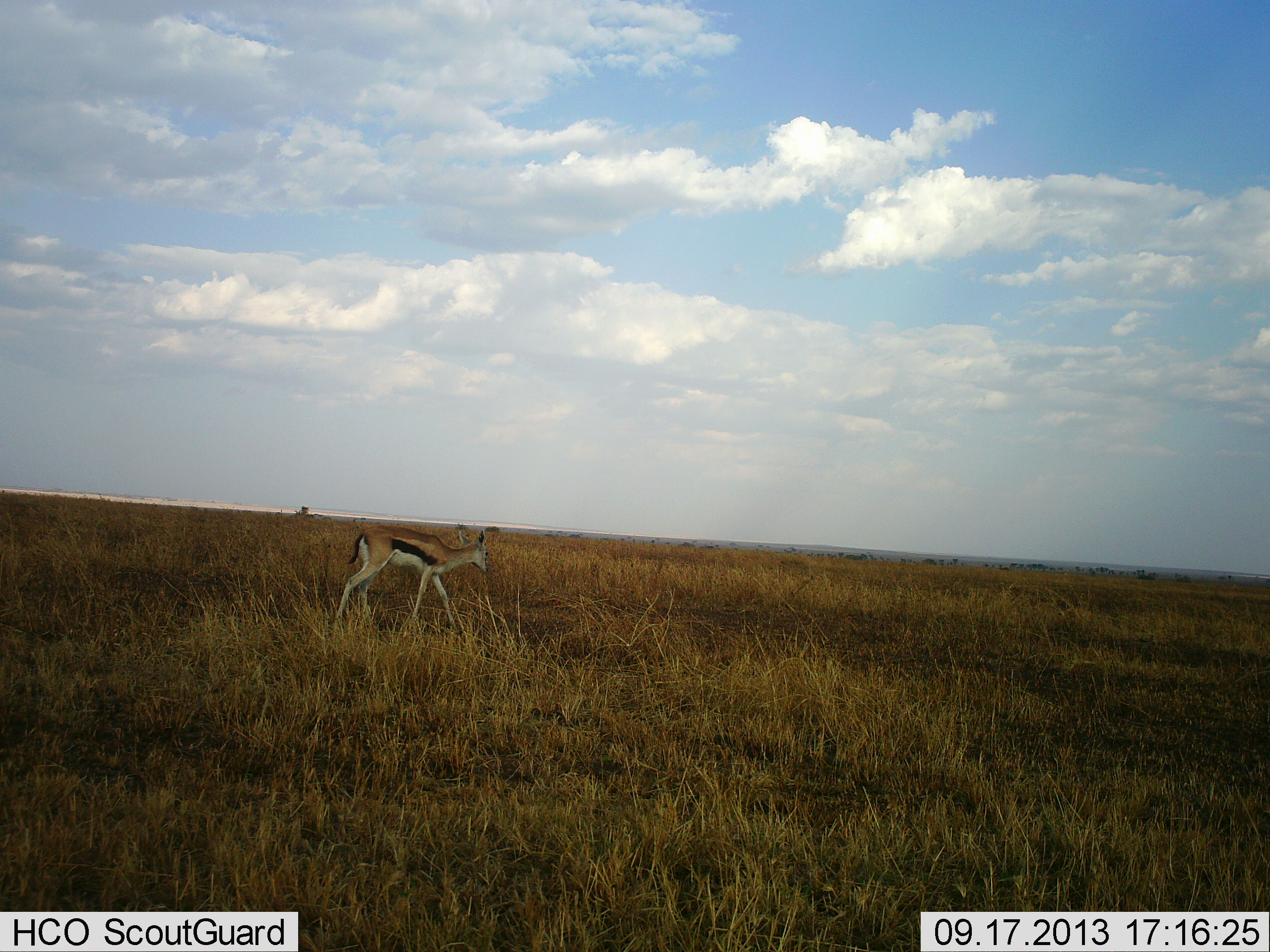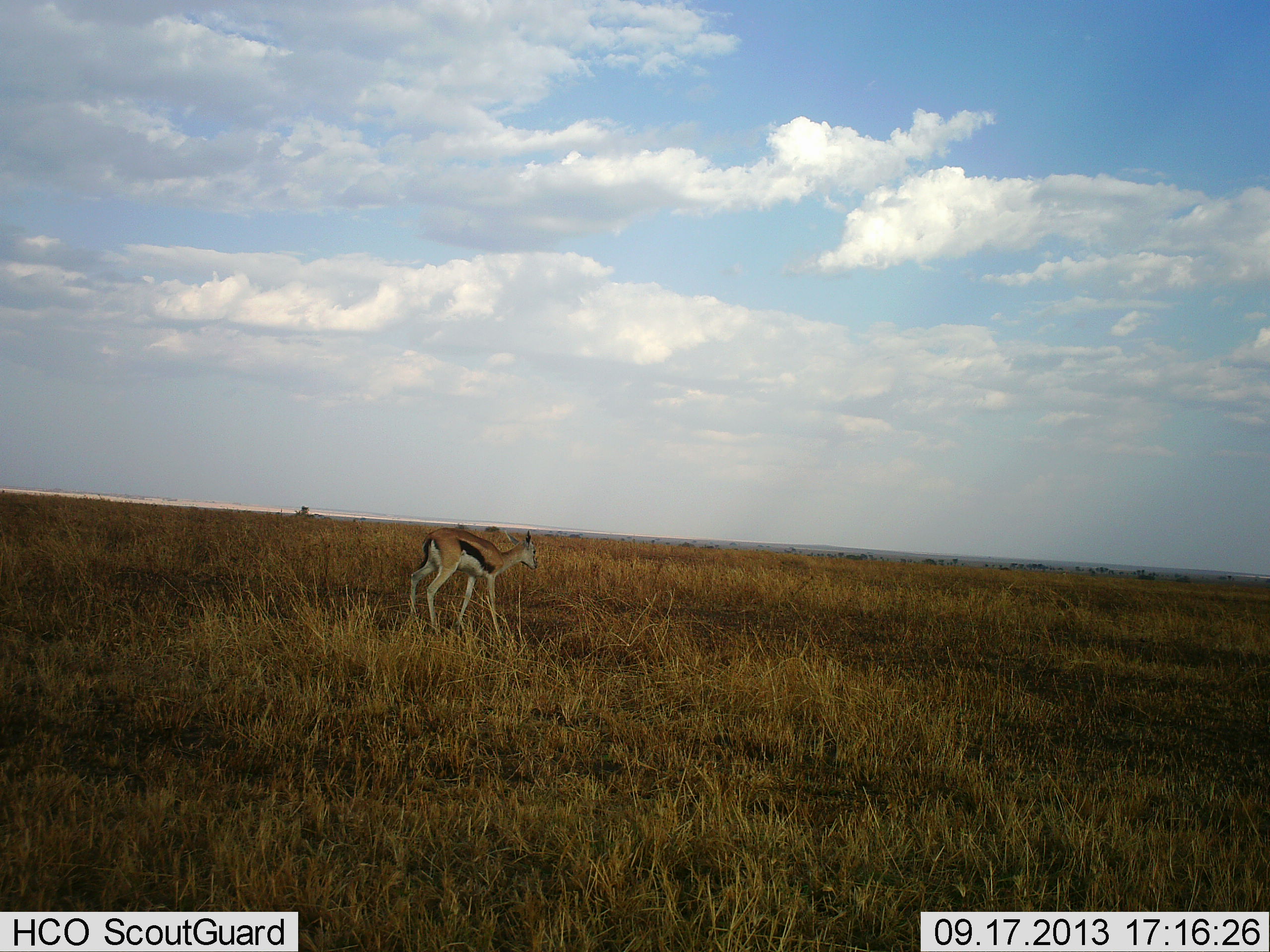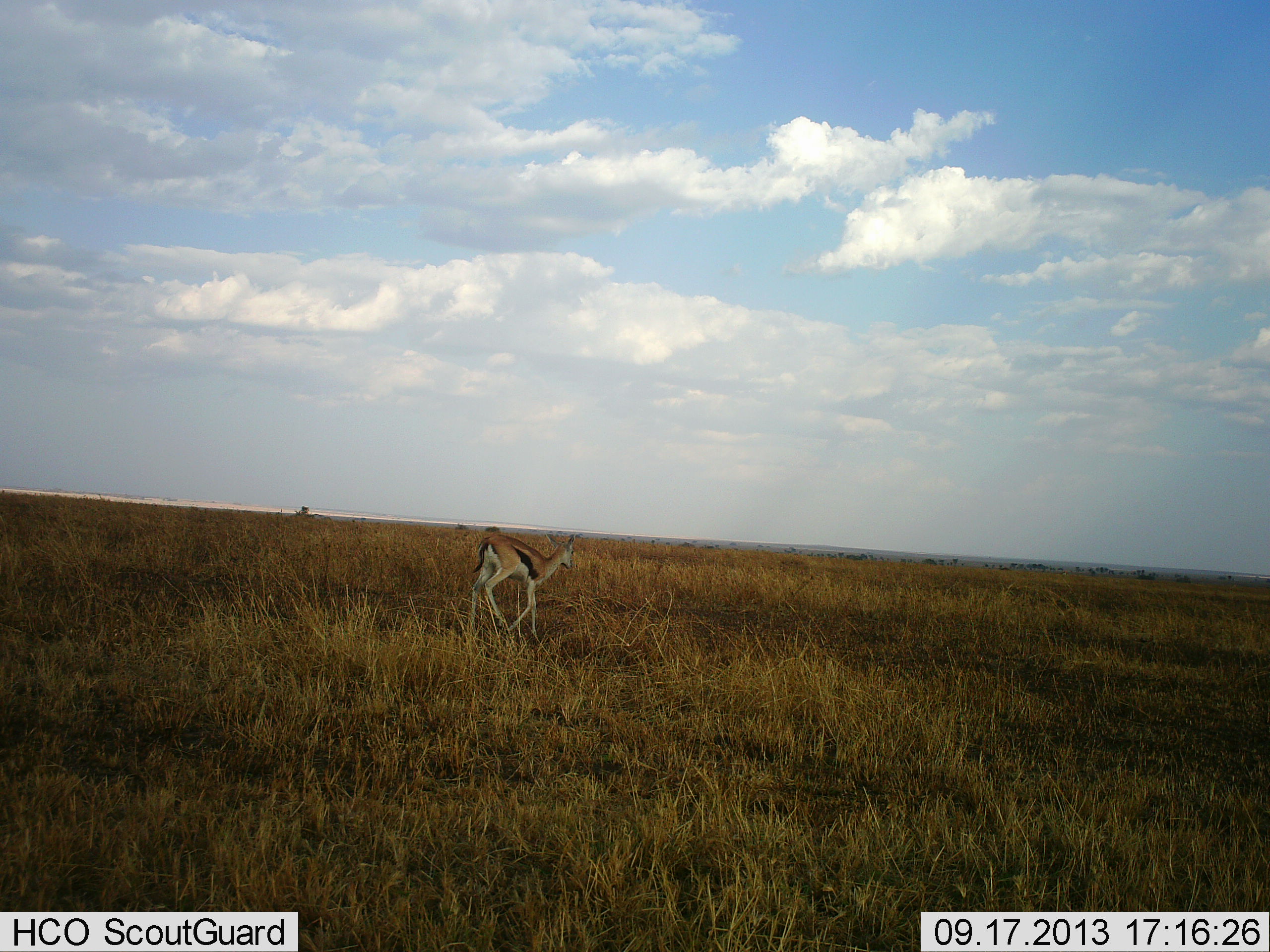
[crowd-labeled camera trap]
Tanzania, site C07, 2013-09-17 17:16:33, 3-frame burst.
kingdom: Animalia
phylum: Chordata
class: Mammalia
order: Artiodactyla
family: Bovidae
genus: Eudorcas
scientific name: Eudorcas thomsonii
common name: thomson's gazelle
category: gazellethomsons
Gazellethomsons (thomson's gazelle) (Eudorcas thomsonii), count 1. Behavior (volunteer vote fractions): standing 18%, resting 0%, moving 86%, interacting 0%. Young present (vote fraction): 5%. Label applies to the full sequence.